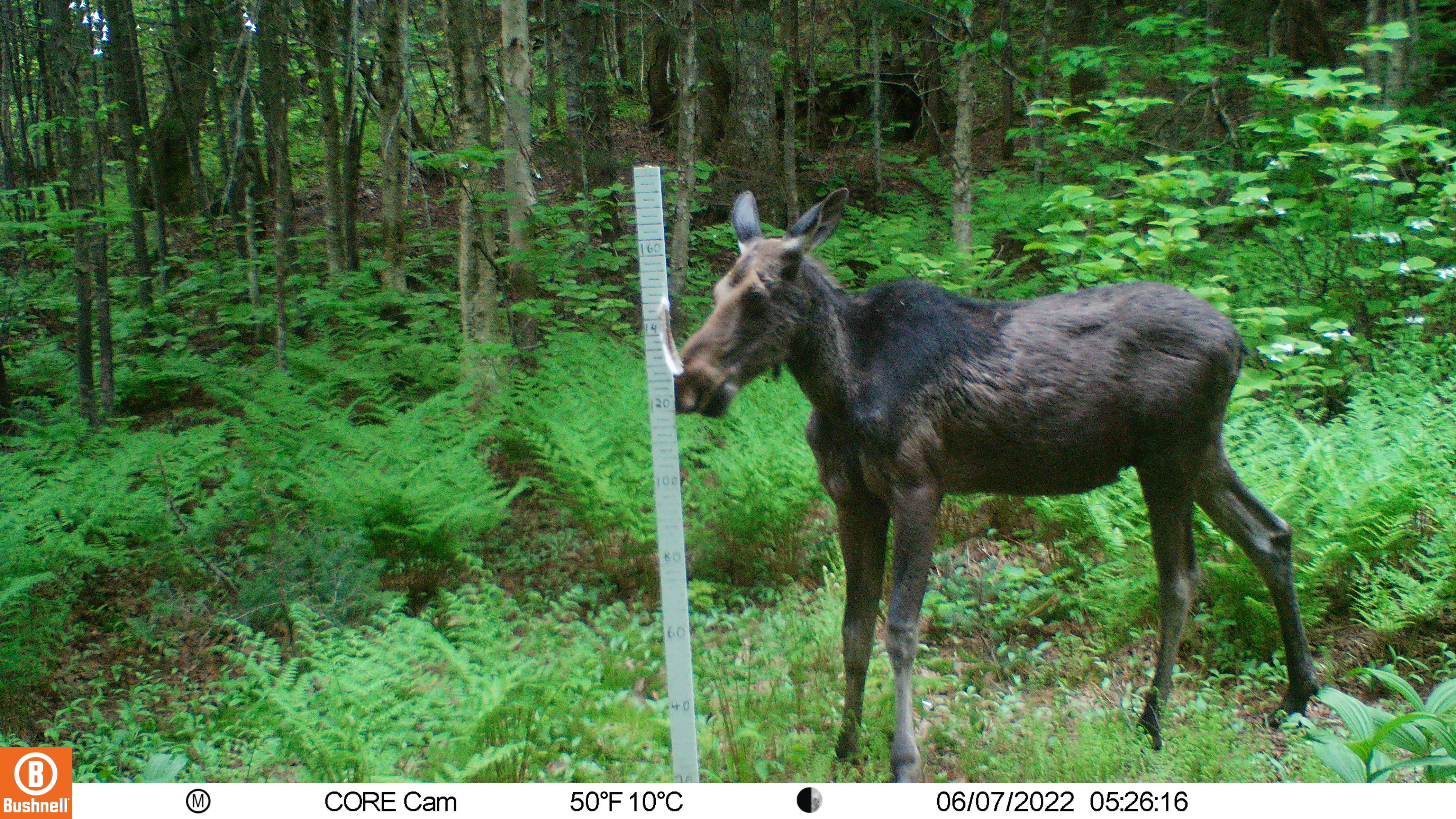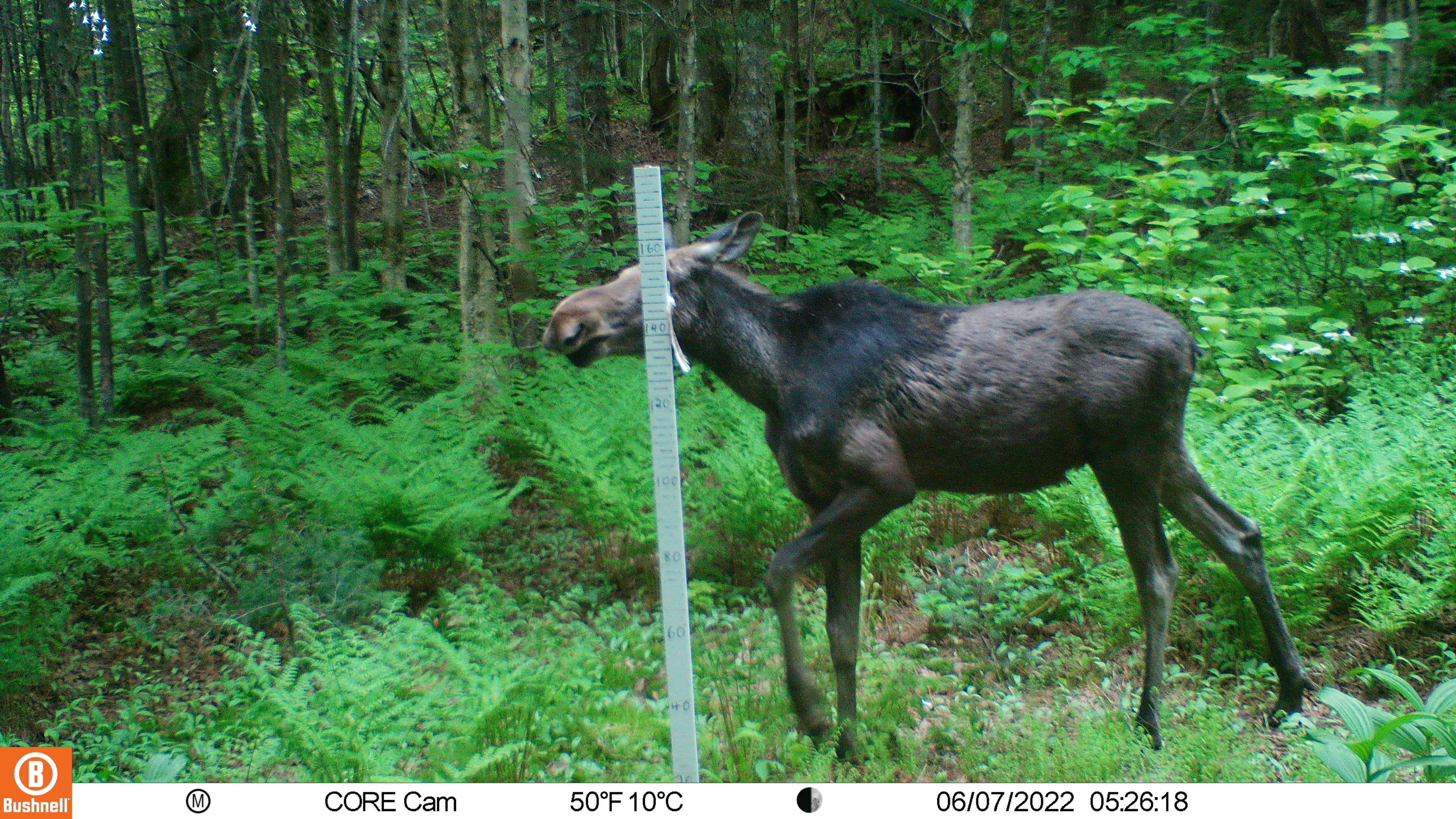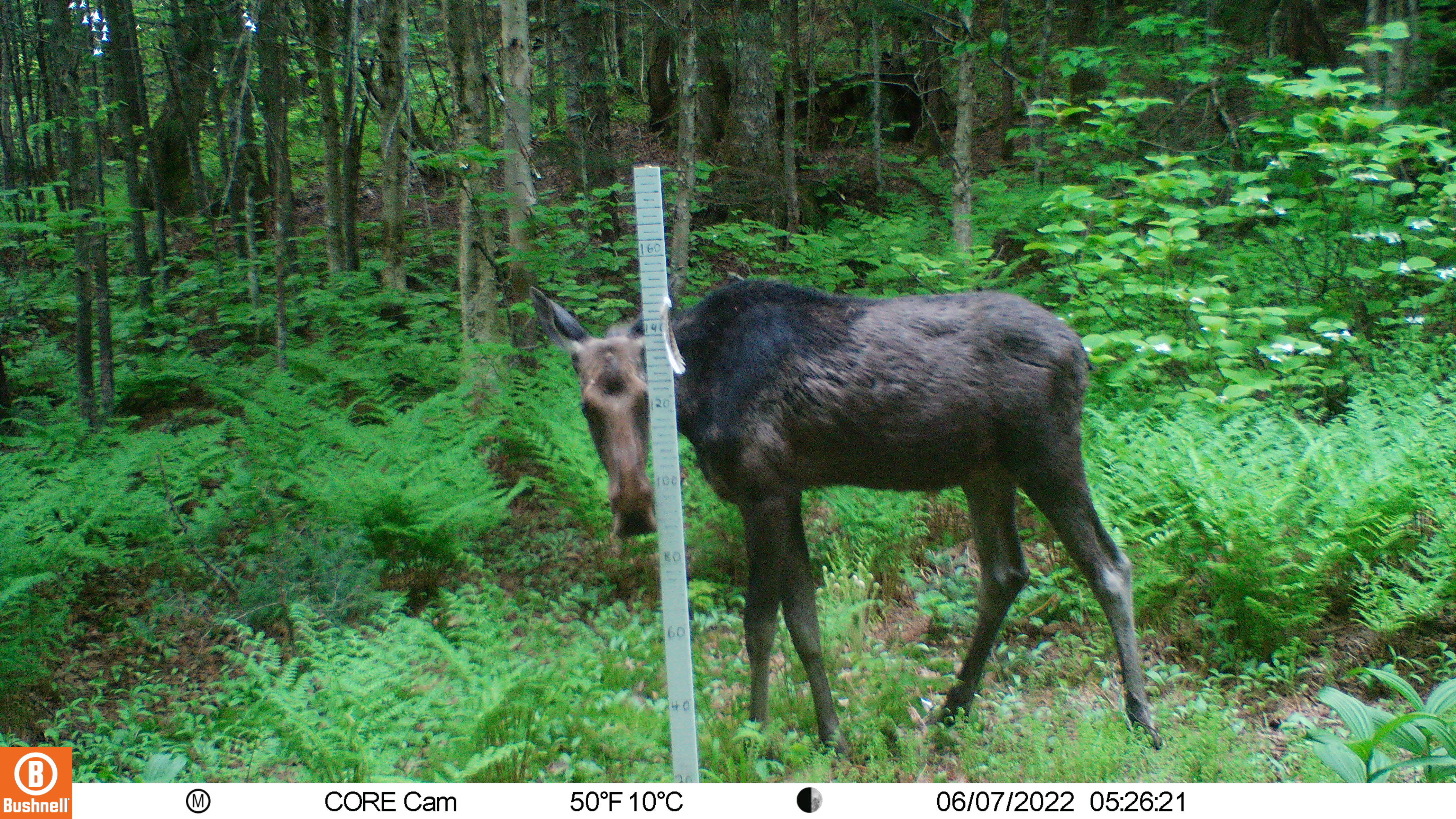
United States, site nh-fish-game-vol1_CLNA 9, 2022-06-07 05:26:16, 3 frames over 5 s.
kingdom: Animalia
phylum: Chordata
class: Mammalia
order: Artiodactyla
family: Cervidae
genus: Alces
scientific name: Alces alces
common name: moose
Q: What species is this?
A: Moose (Alces alces).